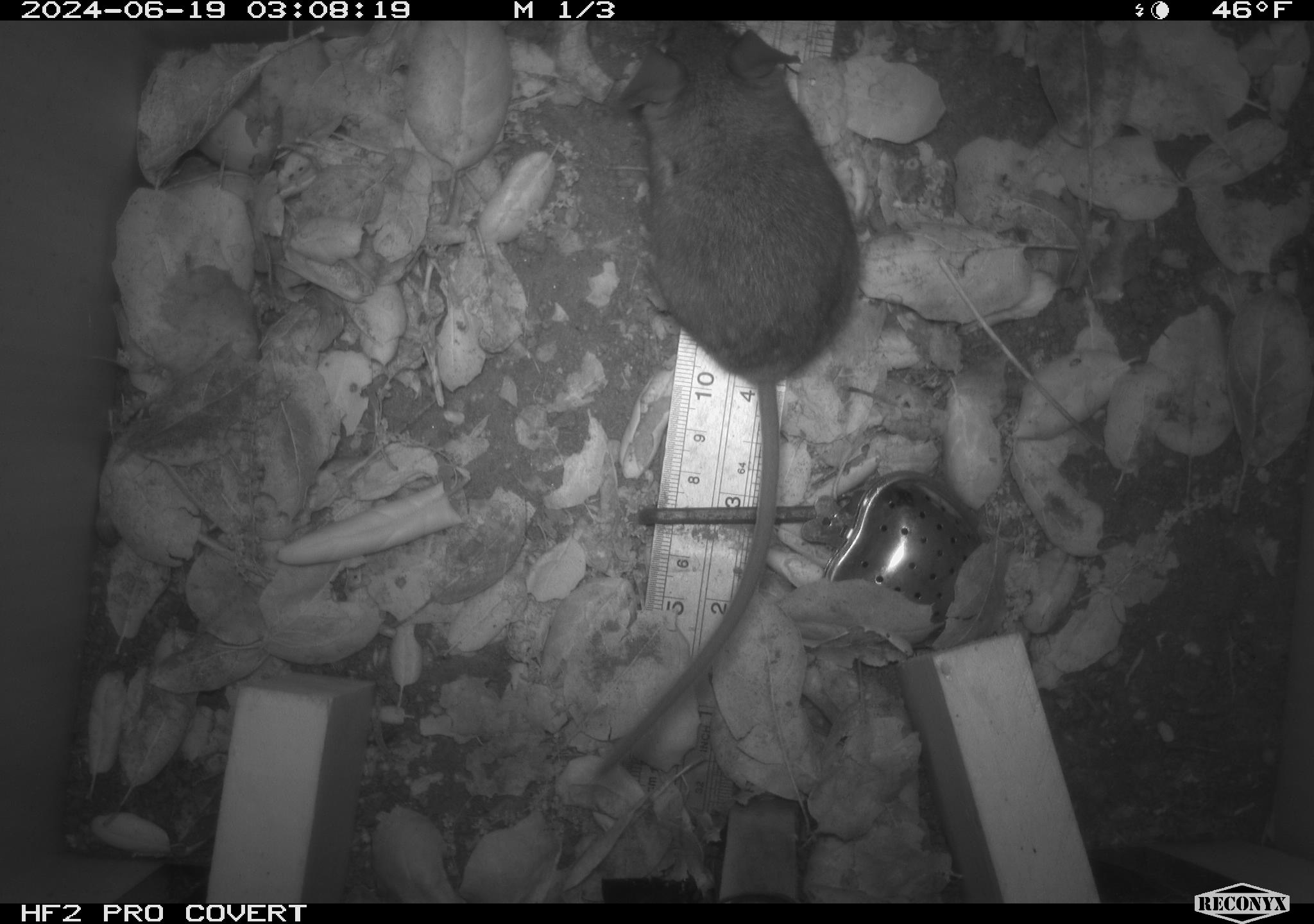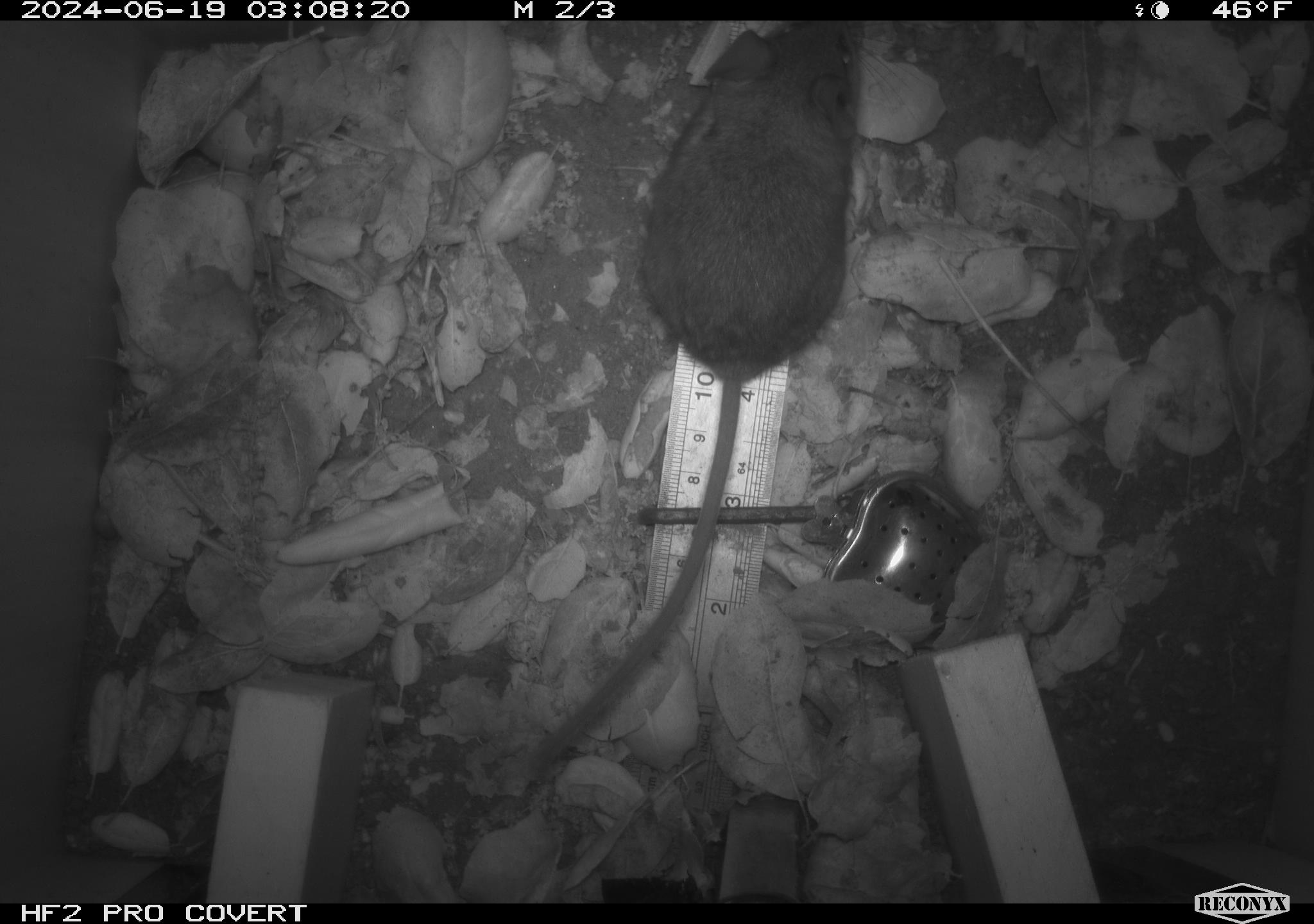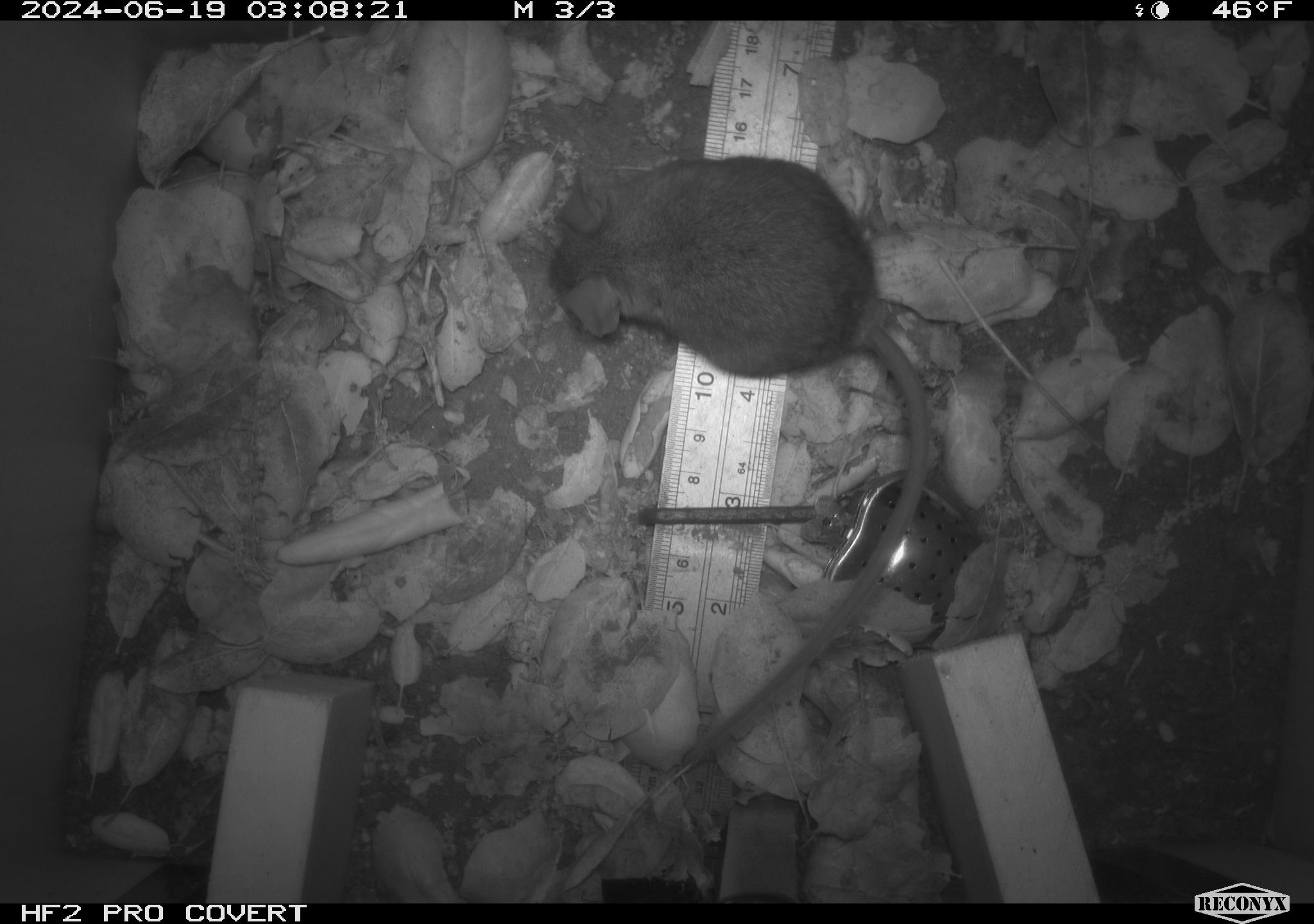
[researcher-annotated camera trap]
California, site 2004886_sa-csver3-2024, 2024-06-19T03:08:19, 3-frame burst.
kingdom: Animalia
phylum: Chordata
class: Mammalia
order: Rodentia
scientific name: Rodentia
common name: rodent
Rodent (Rodentia).